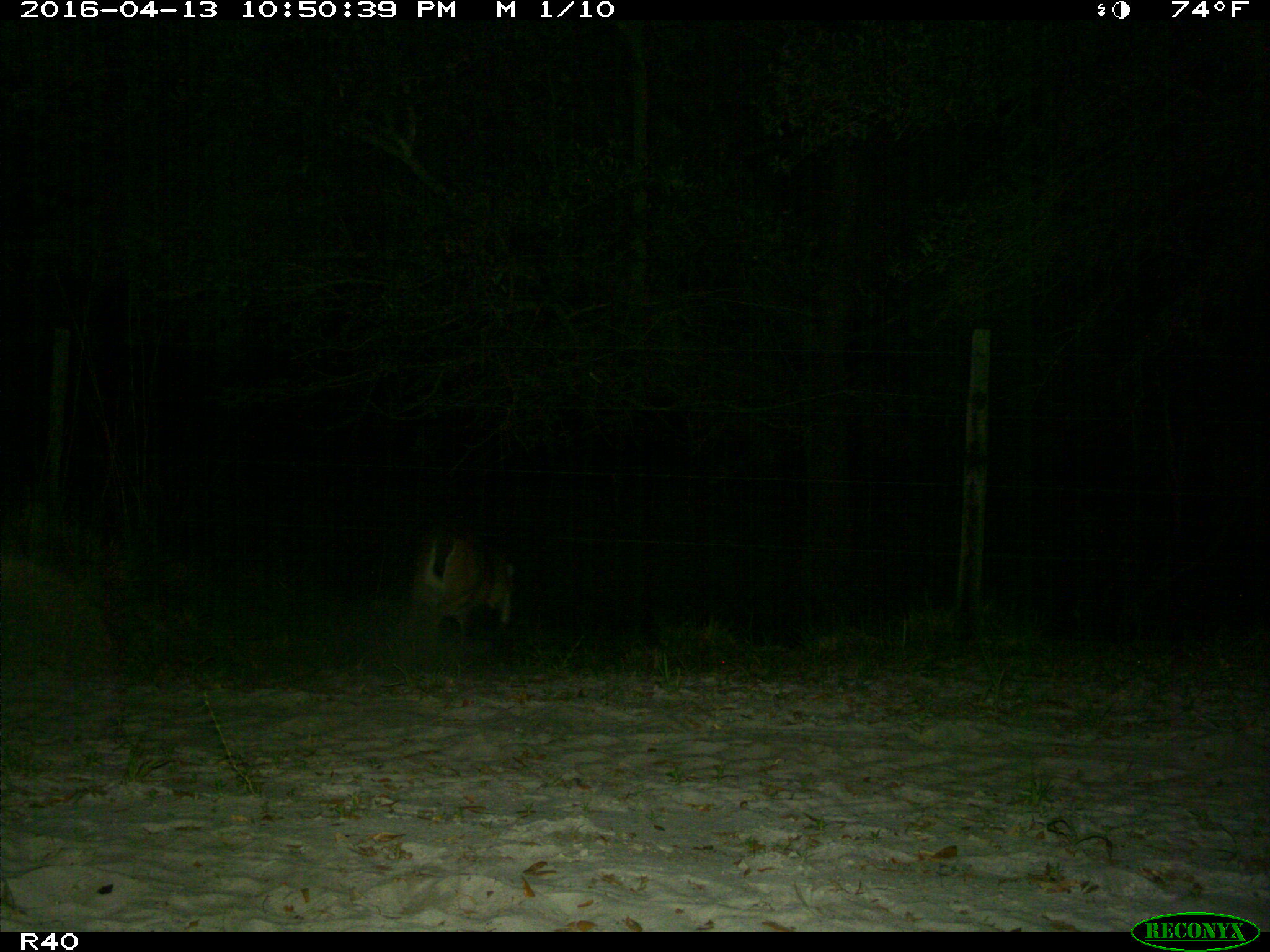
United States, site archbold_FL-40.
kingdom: Animalia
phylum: Chordata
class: Mammalia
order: Artiodactyla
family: Cervidae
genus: Odocoileus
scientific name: Odocoileus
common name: deer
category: unidentified deer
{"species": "unidentified deer (deer) (Odocoileus)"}